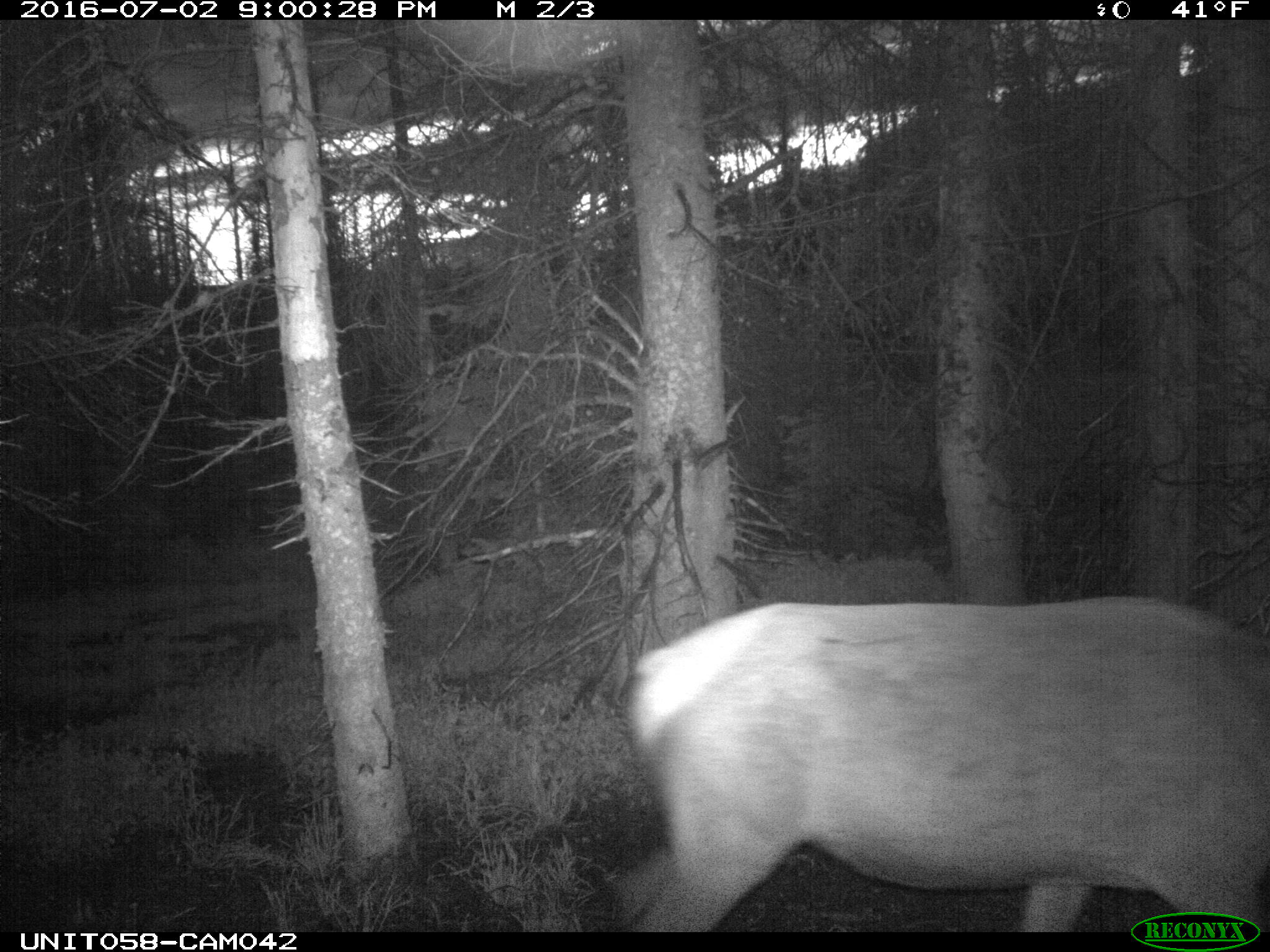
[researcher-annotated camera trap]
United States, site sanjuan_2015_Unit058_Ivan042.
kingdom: Animalia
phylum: Chordata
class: Mammalia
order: Artiodactyla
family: Cervidae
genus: Cervus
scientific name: Cervus elaphus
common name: red deer